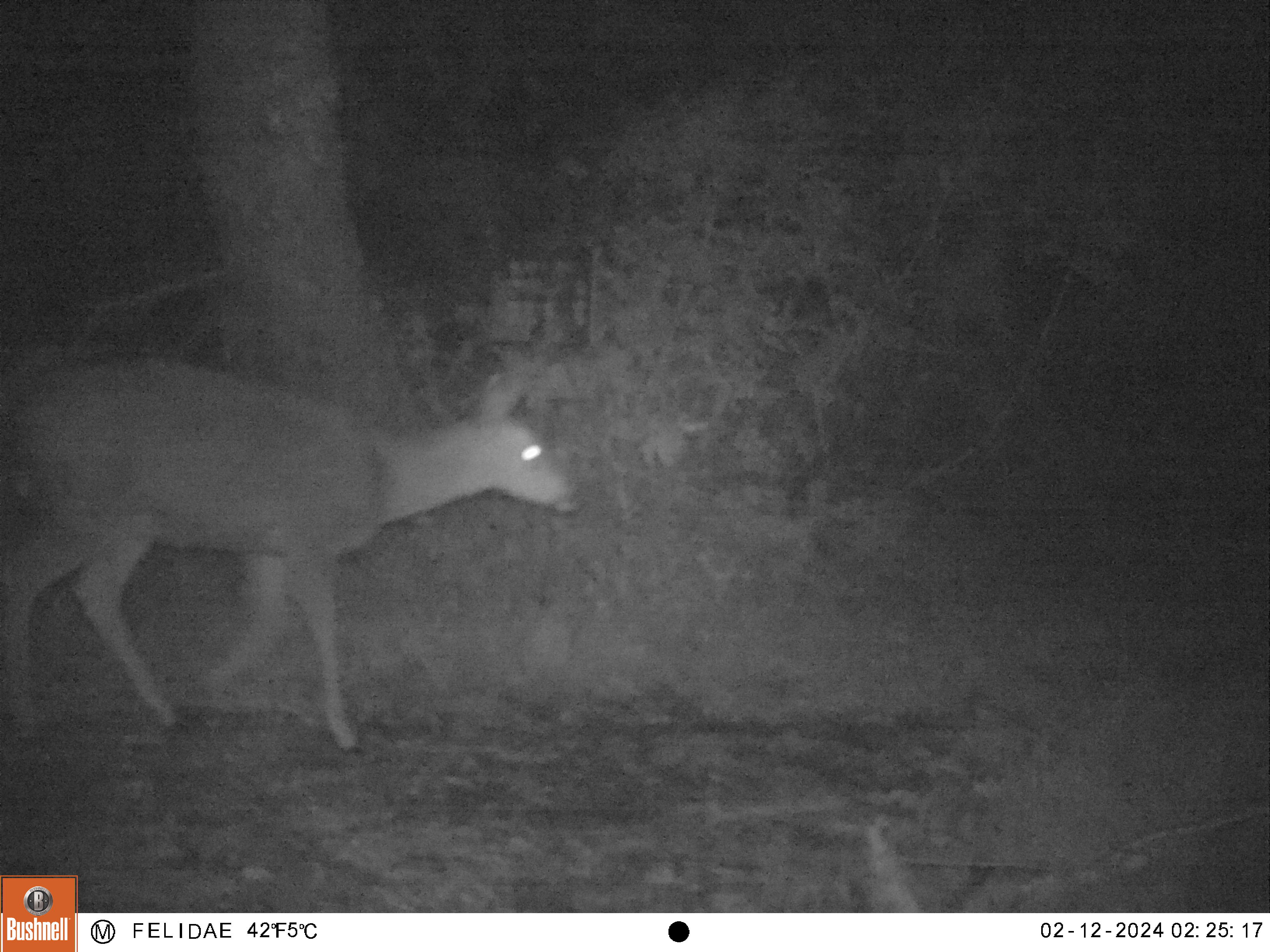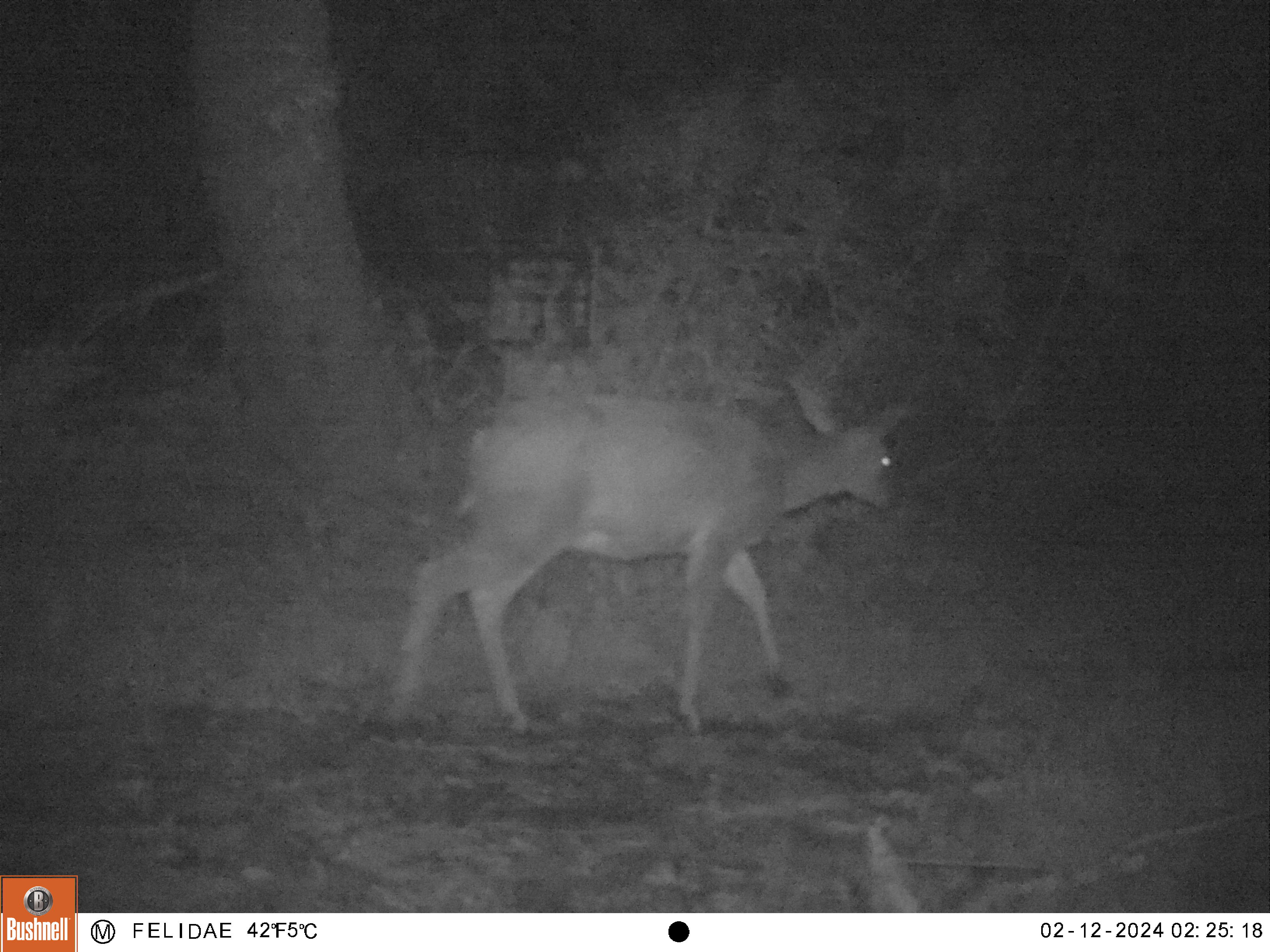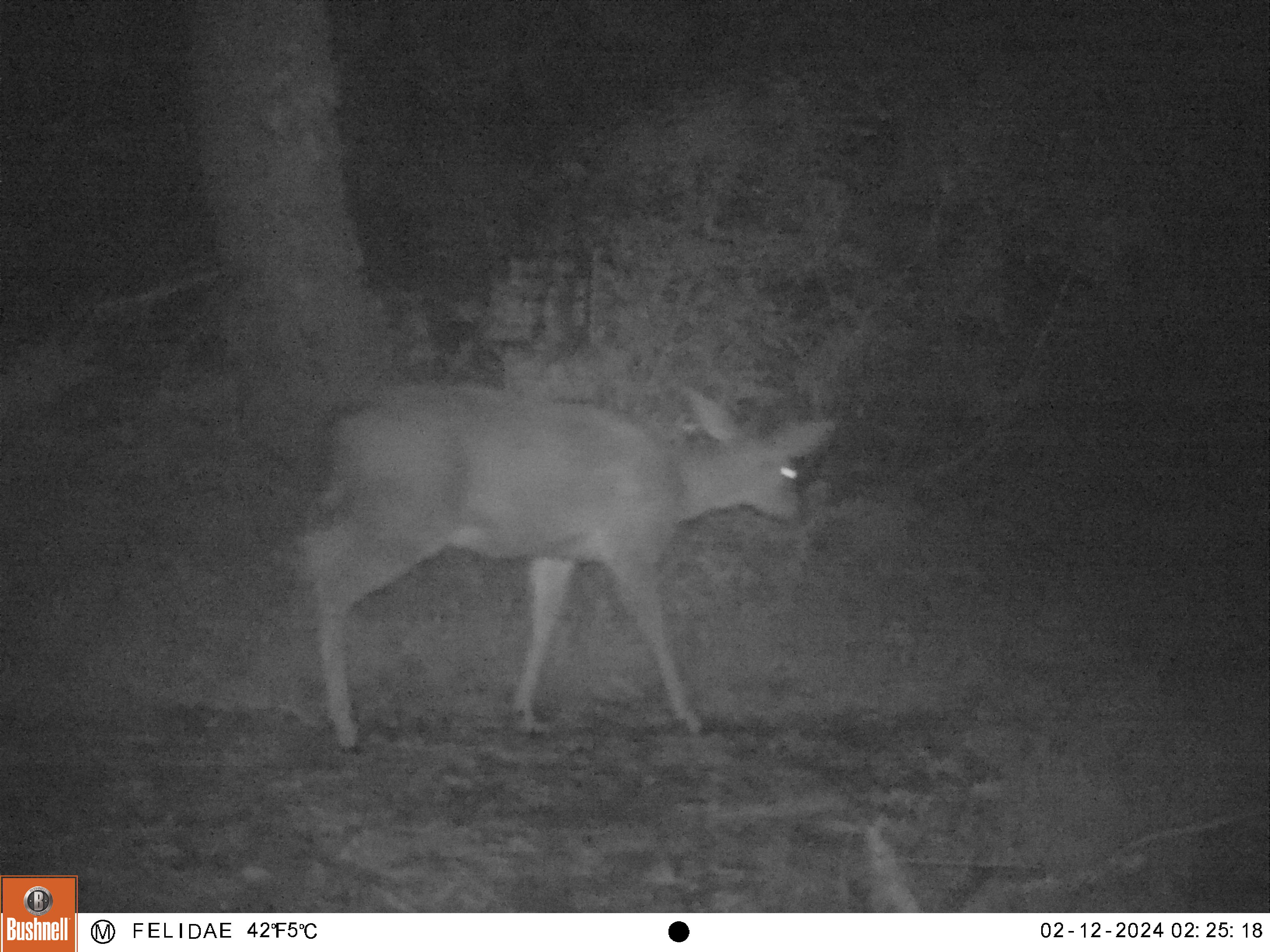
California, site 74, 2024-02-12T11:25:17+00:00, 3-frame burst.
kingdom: Animalia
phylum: Chordata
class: Mammalia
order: Artiodactyla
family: Cervidae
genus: Odocoileus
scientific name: Odocoileus hemionus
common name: mule deer